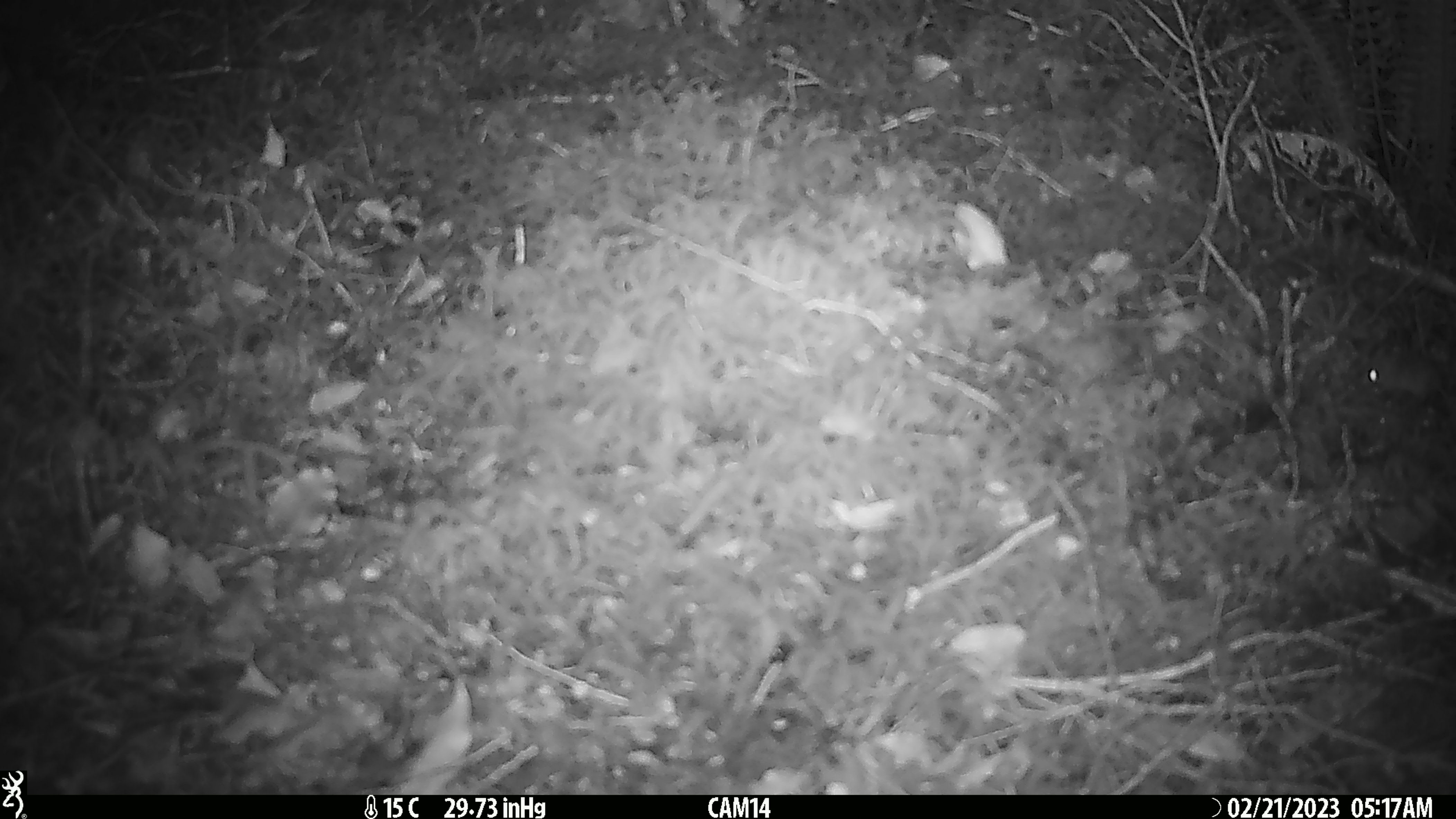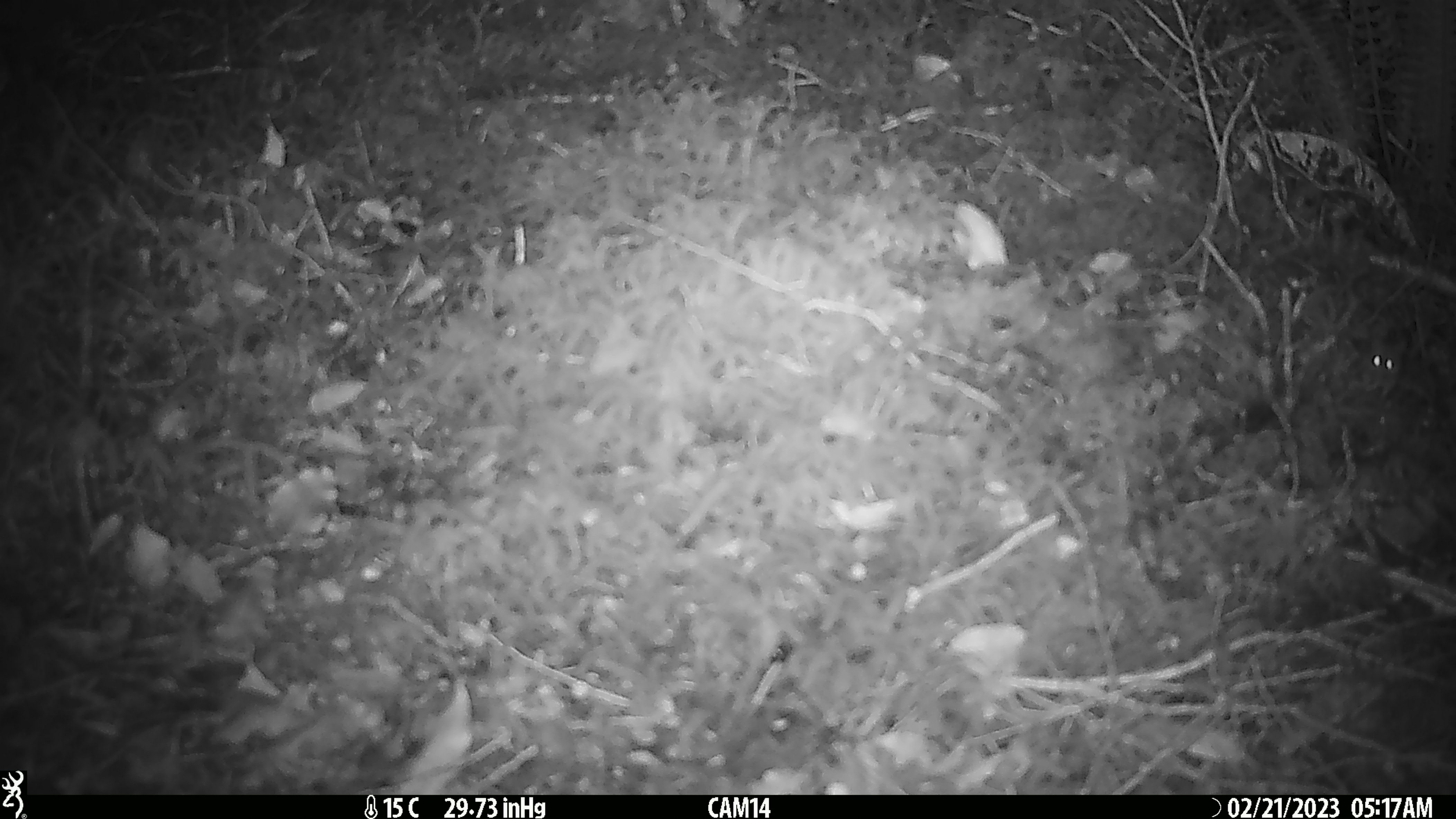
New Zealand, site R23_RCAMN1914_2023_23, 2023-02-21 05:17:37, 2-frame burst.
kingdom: Animalia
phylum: Chordata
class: Mammalia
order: Rodentia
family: Muridae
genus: Mus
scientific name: Mus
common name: mouse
Mouse (Mus).